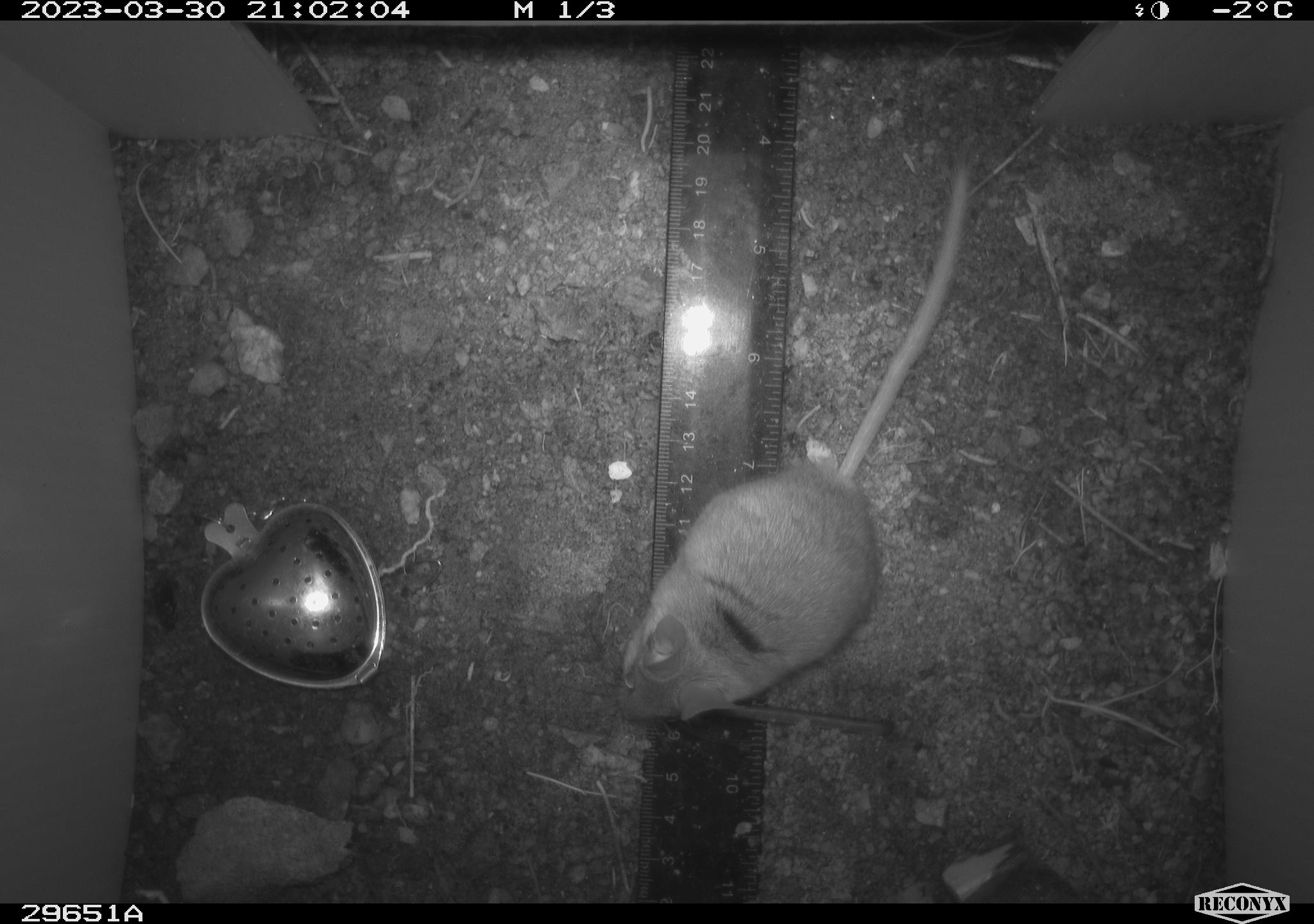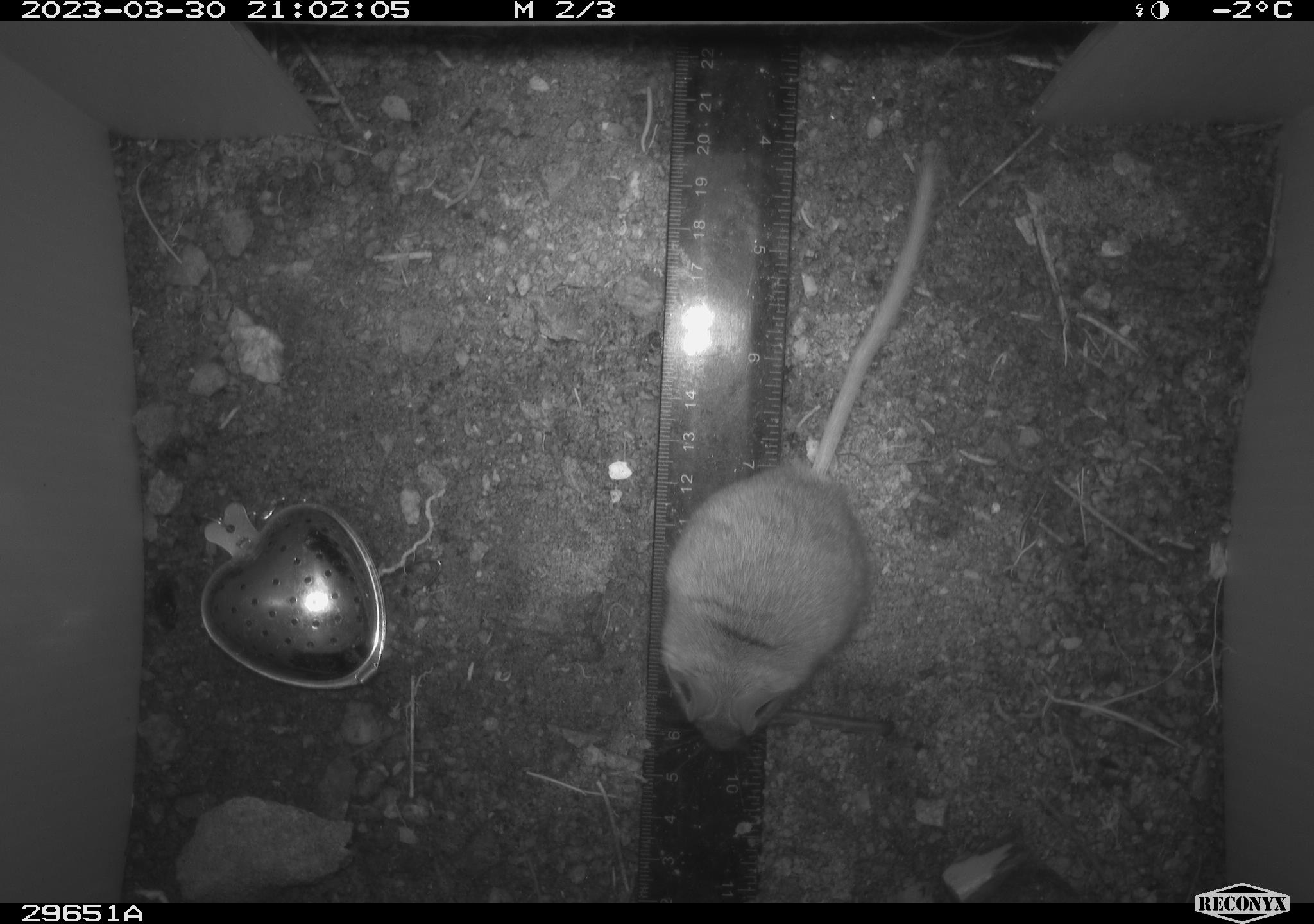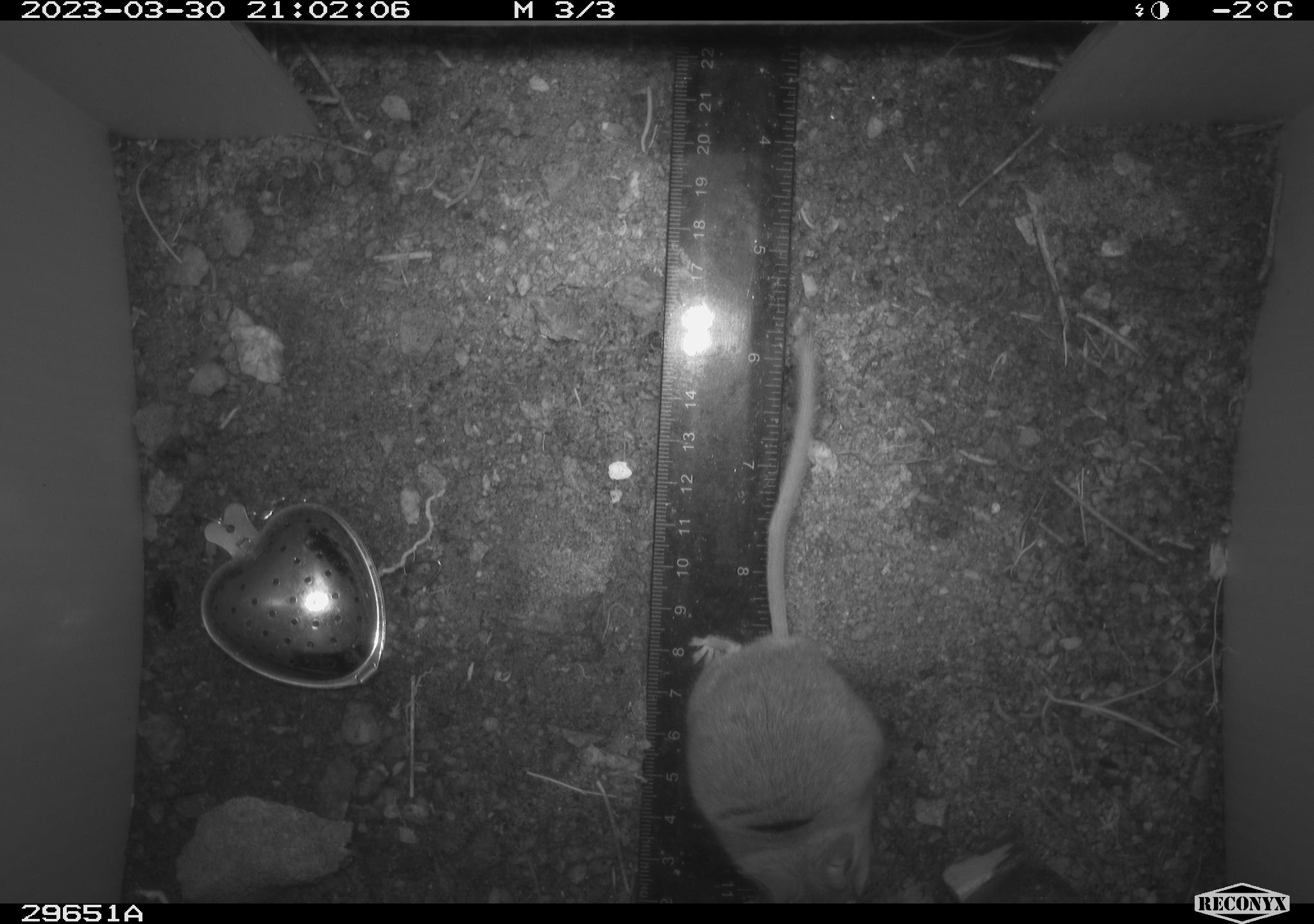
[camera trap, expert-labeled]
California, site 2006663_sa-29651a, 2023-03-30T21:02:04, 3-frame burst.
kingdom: Animalia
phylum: Chordata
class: Mammalia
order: Rodentia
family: Cricetidae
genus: Peromyscus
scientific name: Peromyscus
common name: deer mice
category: peromyscus species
Peromyscus species (deer mice) (Peromyscus).